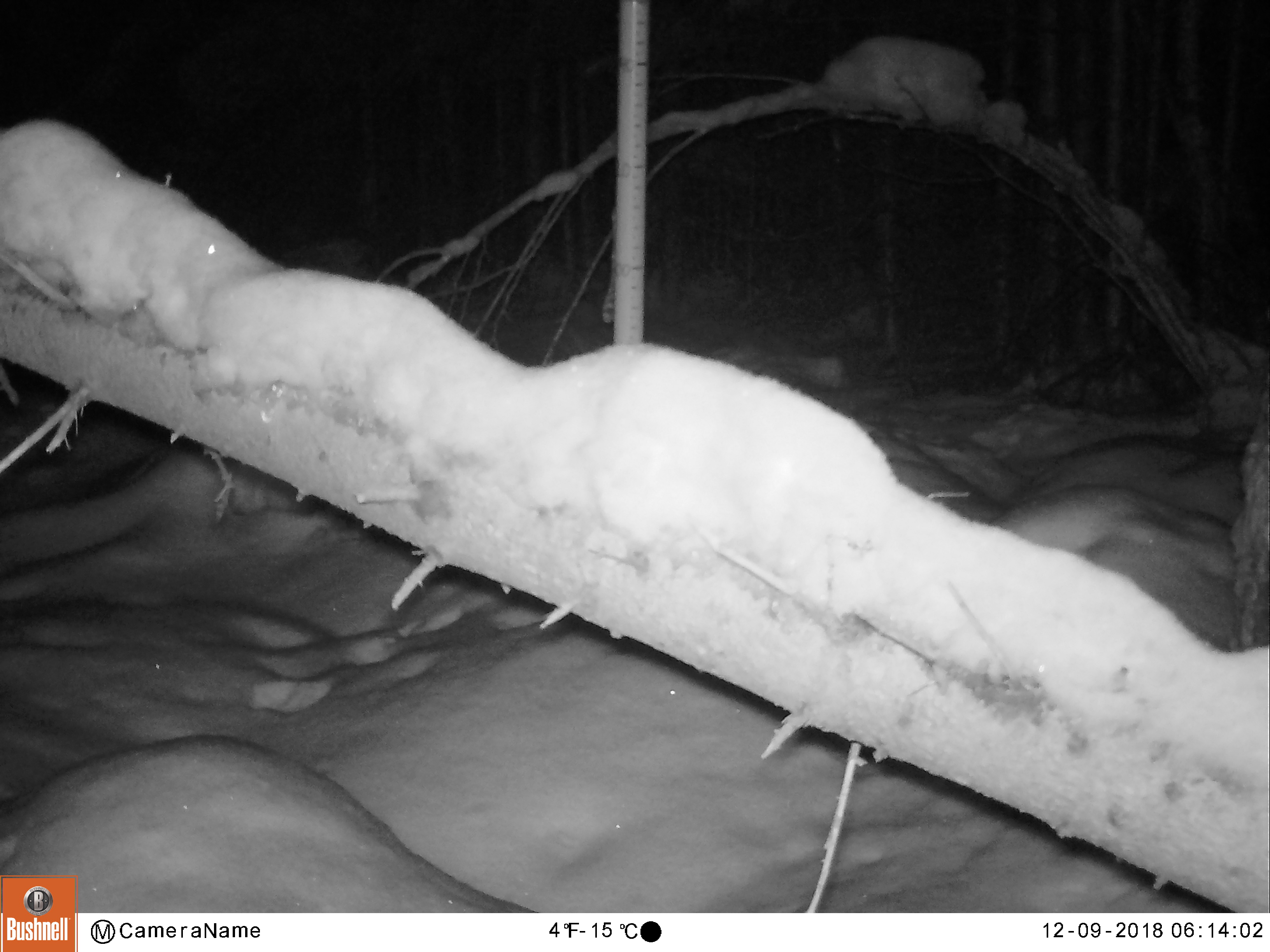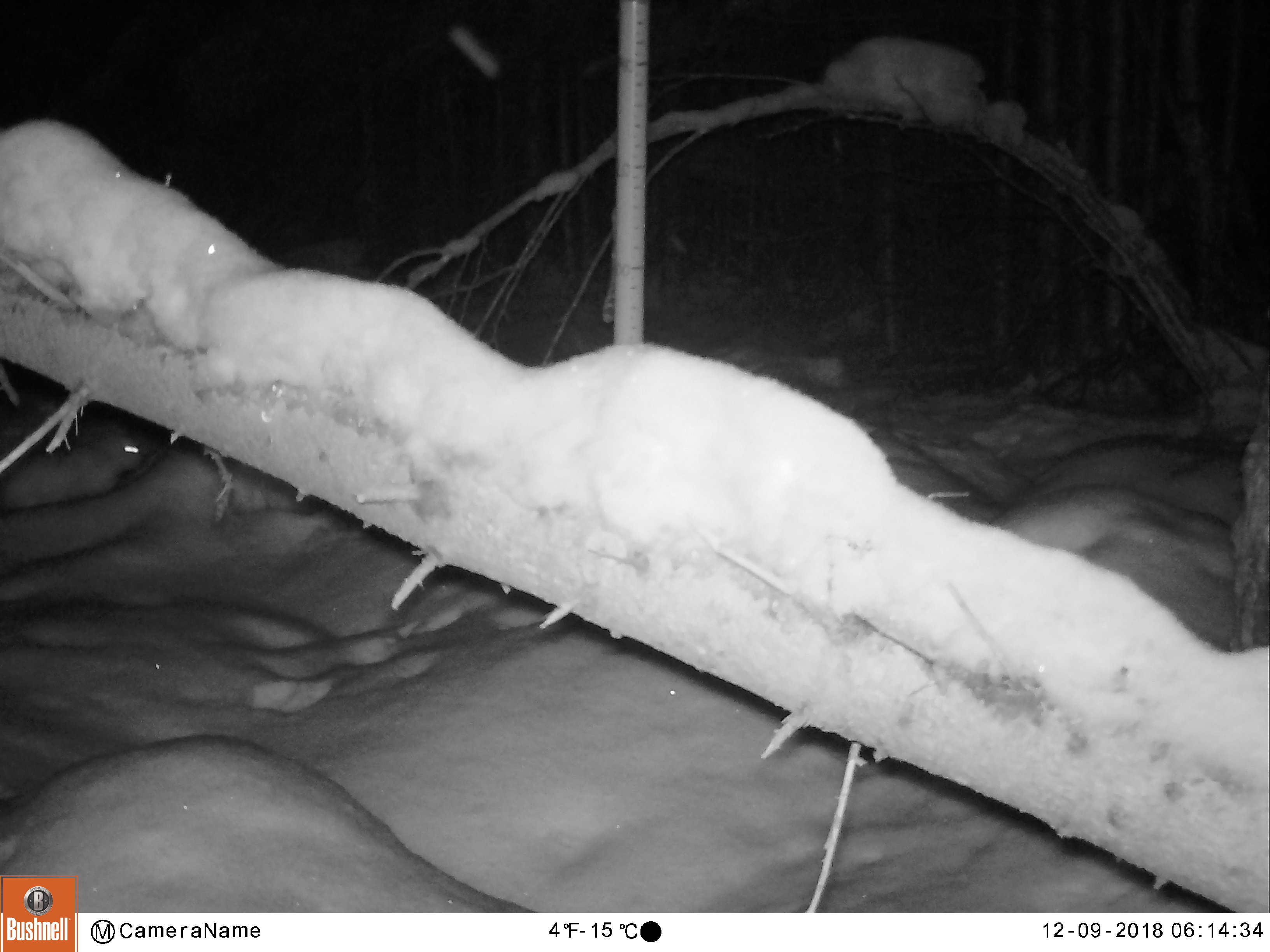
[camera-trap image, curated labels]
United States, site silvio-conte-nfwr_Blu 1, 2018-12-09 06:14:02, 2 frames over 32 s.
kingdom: Animalia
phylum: Chordata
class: Mammalia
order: Lagomorpha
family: Leporidae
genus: Lepus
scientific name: Lepus americanus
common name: snowshoe hare